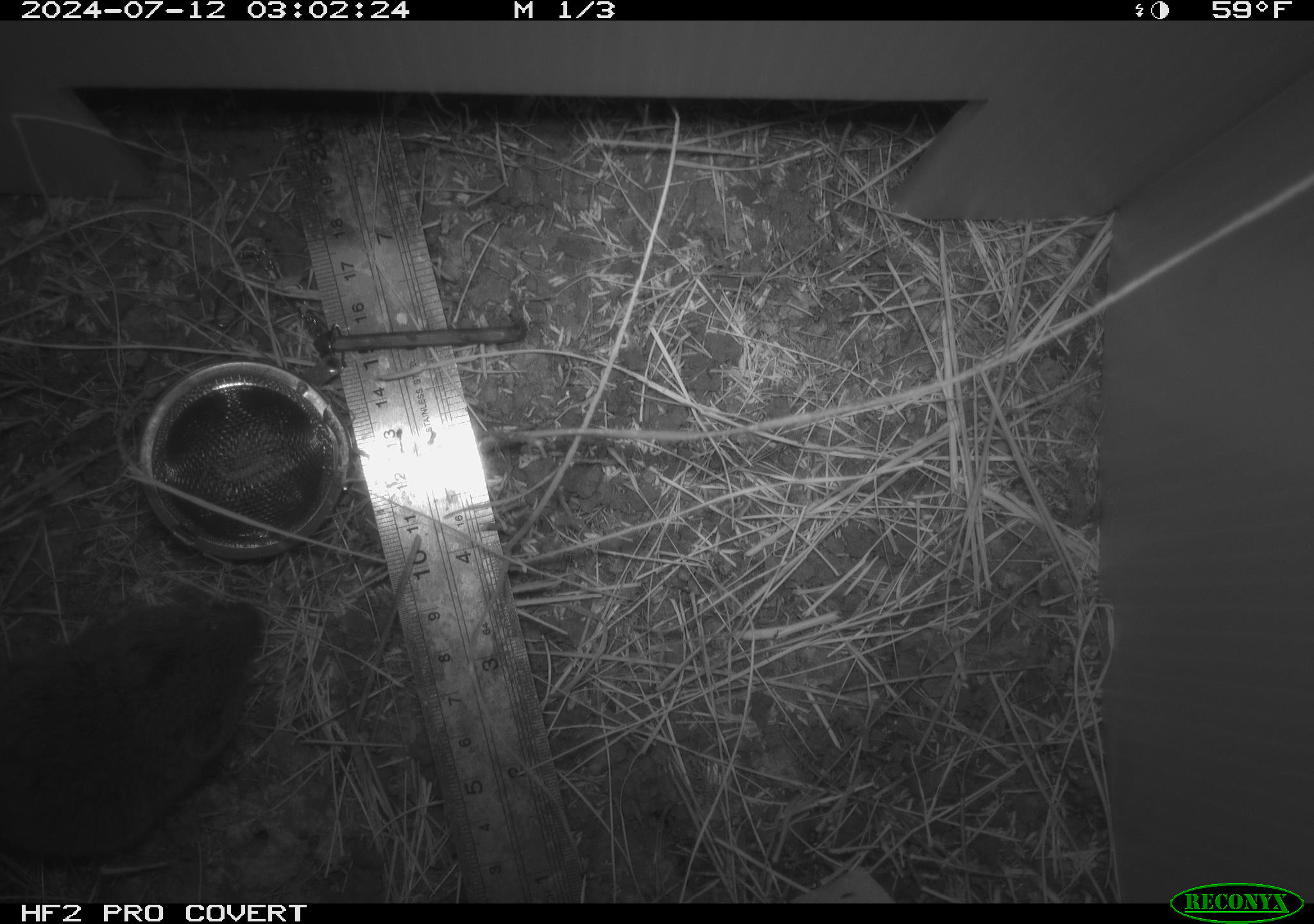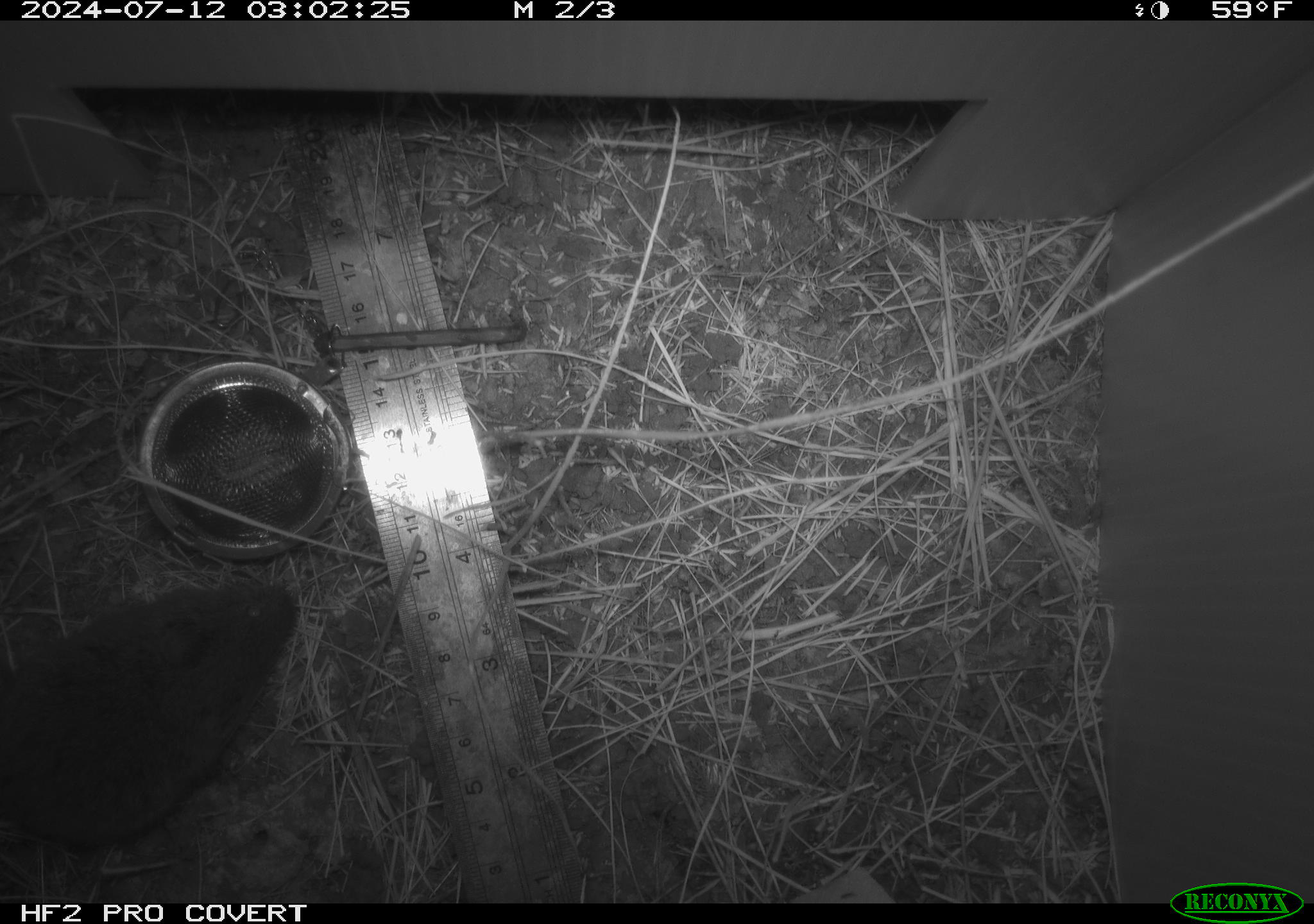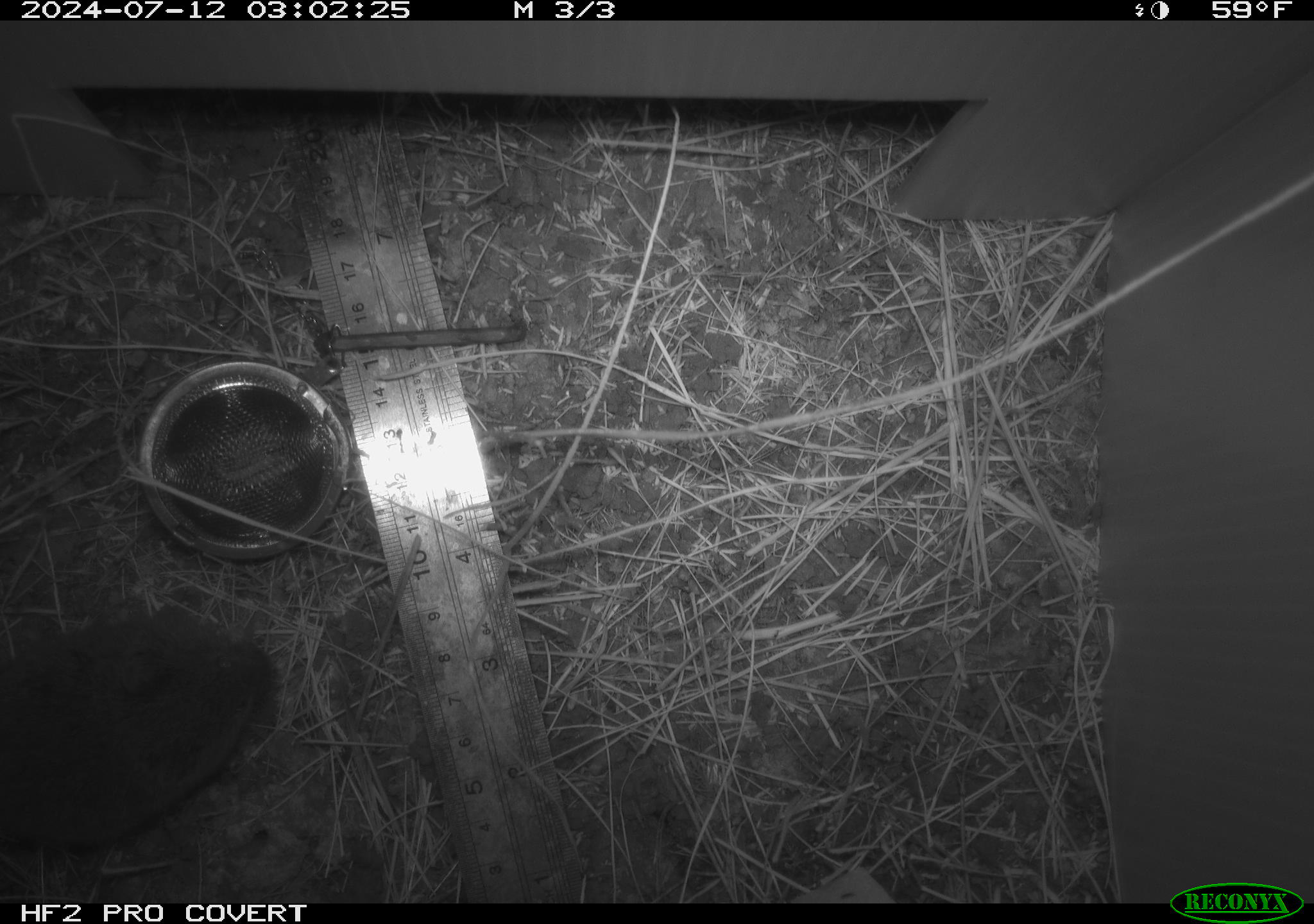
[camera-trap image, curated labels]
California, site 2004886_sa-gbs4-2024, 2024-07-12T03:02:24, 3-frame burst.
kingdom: Animalia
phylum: Chordata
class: Mammalia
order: Rodentia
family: Cricetidae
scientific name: Arvicolinae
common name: voles, lemmings, and muskrats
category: arvicolinae subfamily